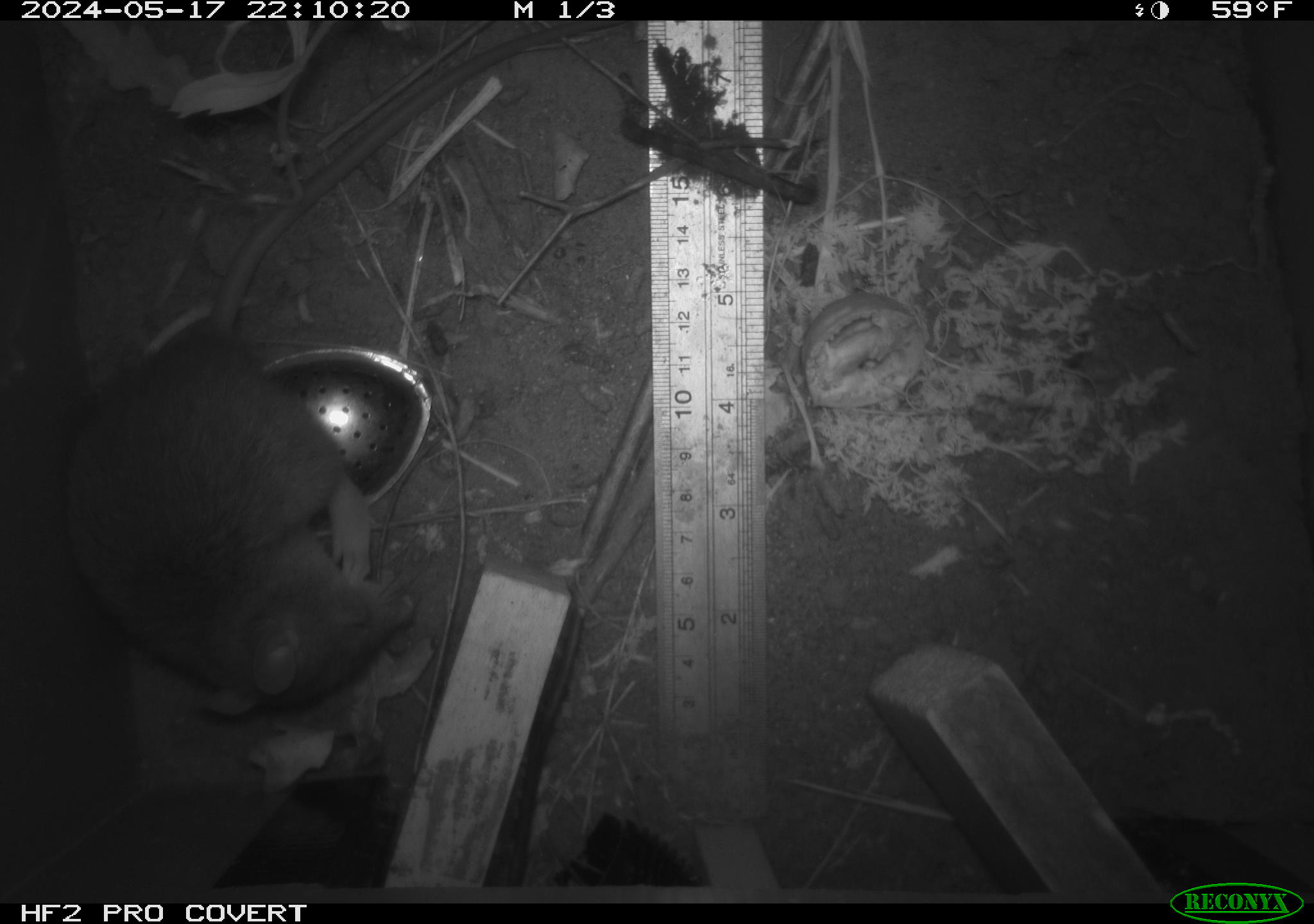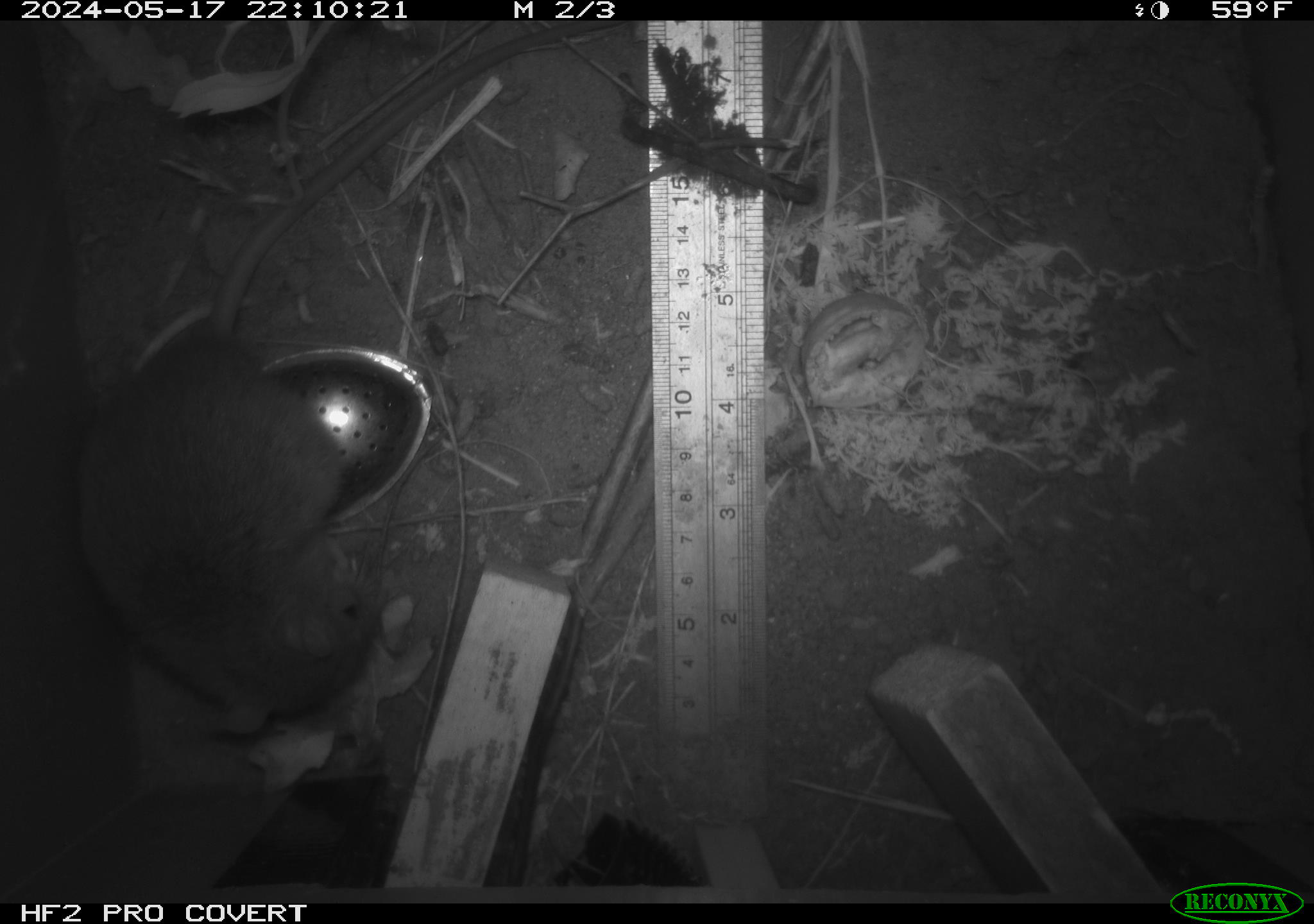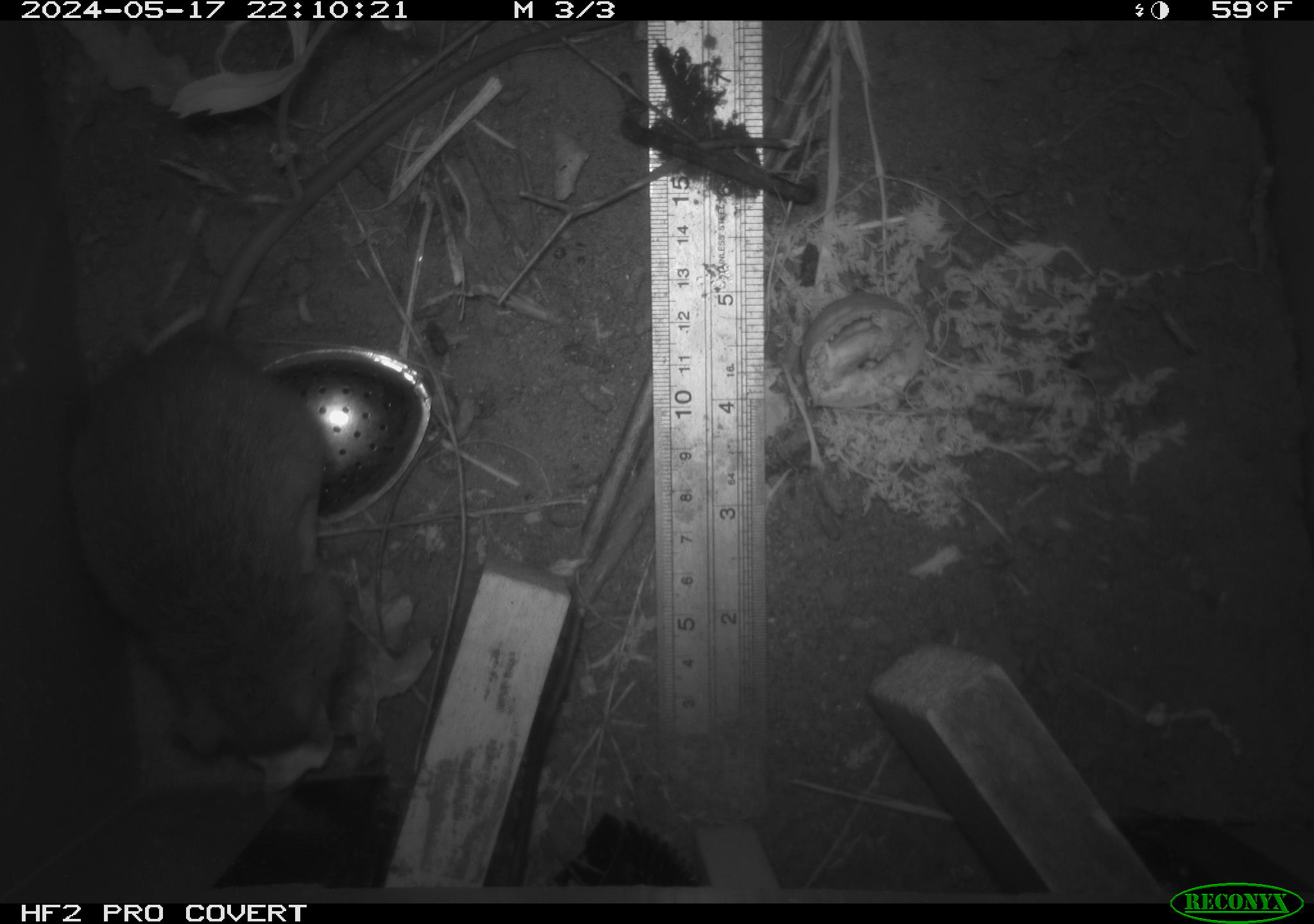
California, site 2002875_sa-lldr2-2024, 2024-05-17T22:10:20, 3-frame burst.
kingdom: Animalia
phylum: Chordata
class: Mammalia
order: Rodentia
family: Muridae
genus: Rattus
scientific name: Rattus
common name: rat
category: rattus species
Rattus species (rat) (Rattus).